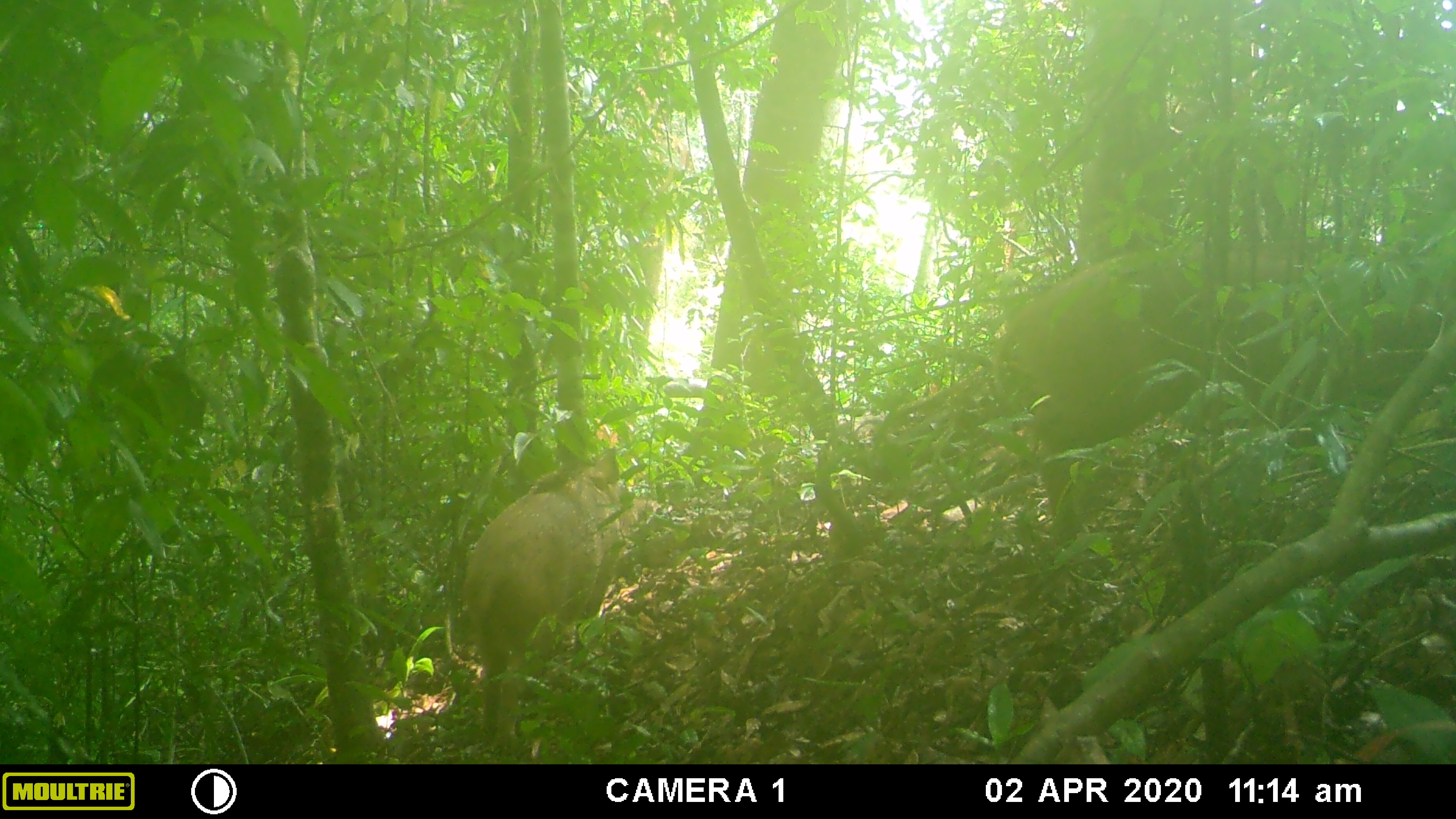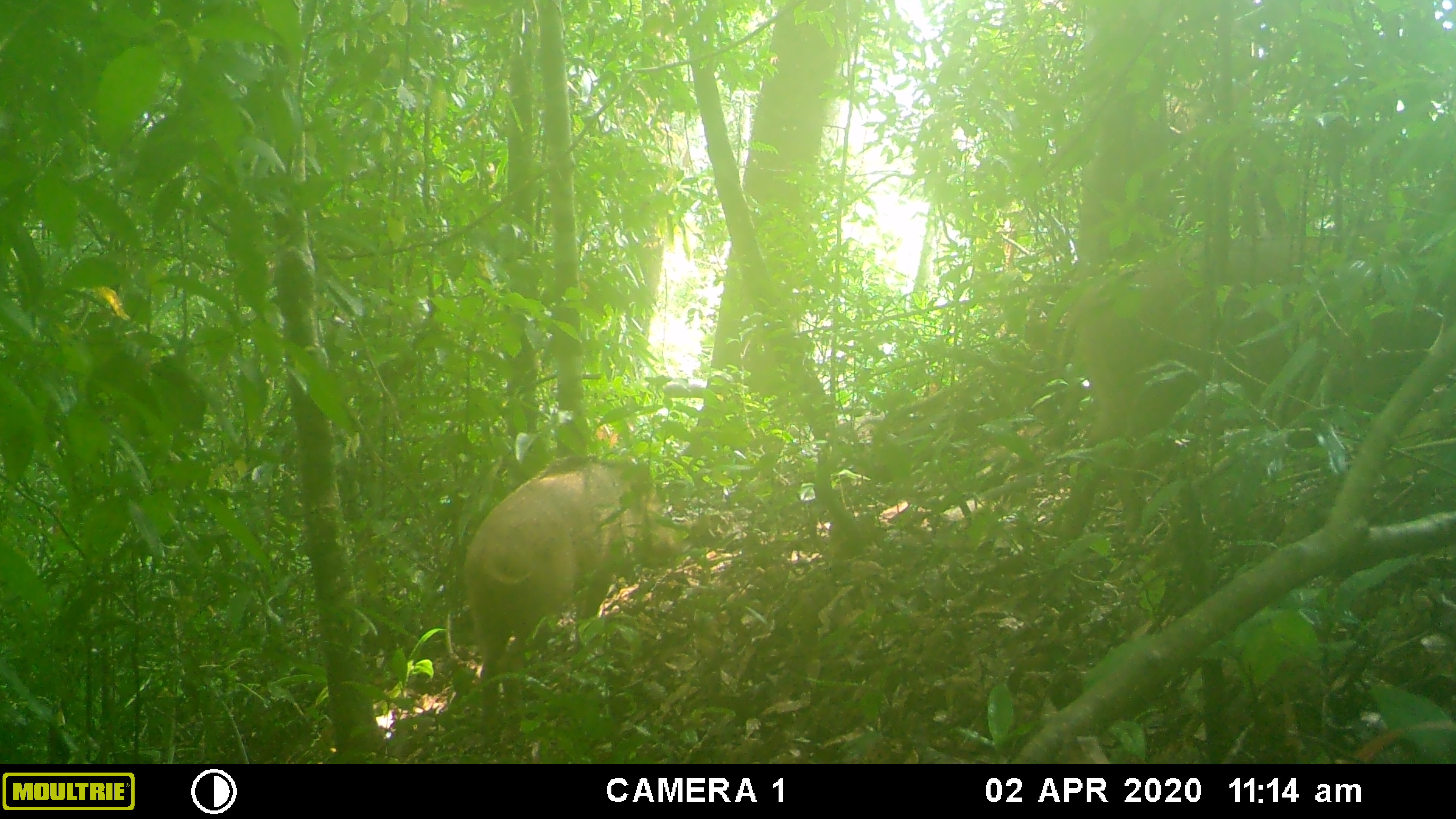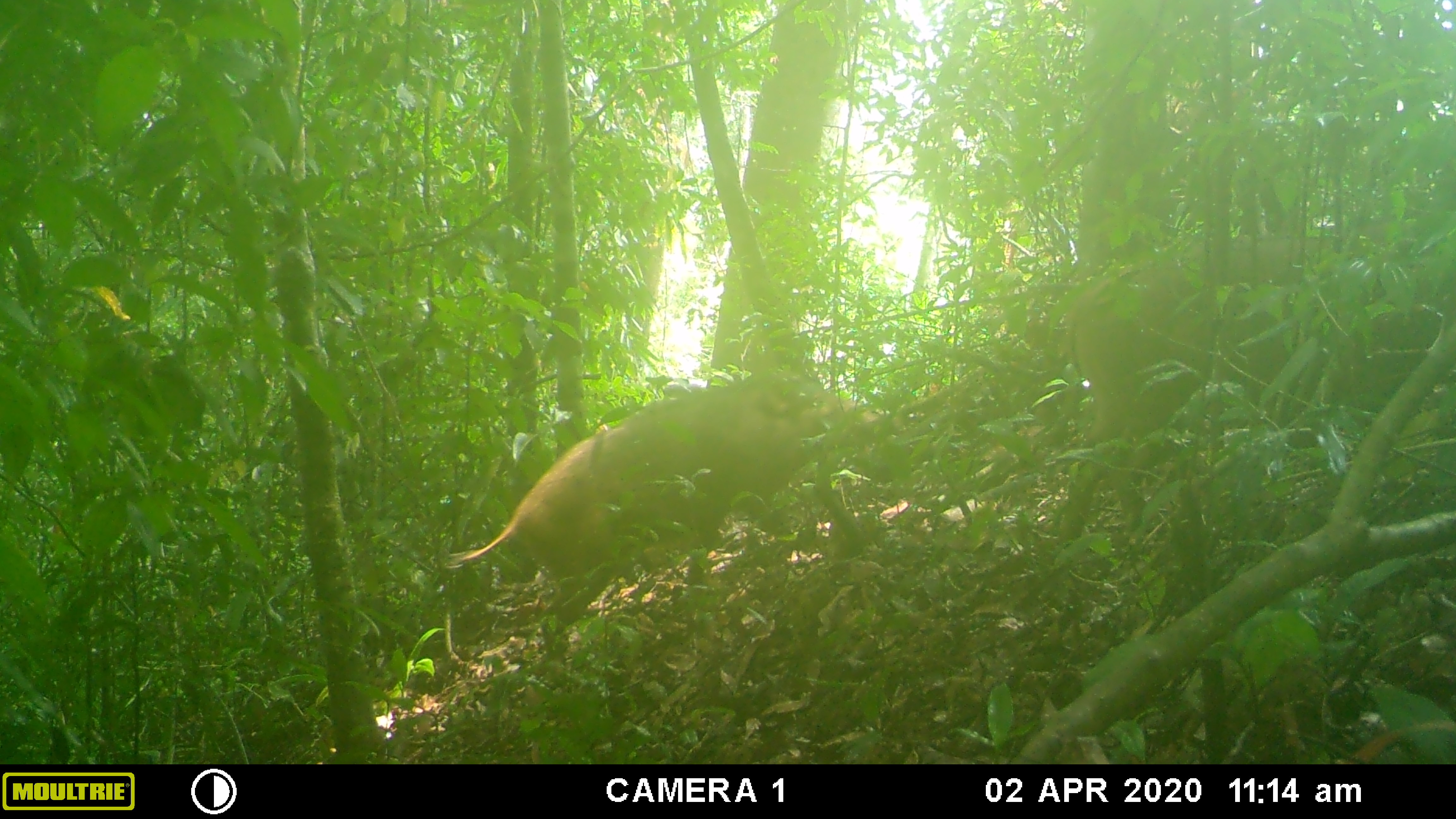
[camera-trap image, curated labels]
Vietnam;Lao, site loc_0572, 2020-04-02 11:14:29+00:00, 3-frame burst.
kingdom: Animalia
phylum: Chordata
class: Mammalia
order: Artiodactyla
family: Suidae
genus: Sus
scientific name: Sus scrofa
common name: eurasian wild pig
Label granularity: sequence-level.